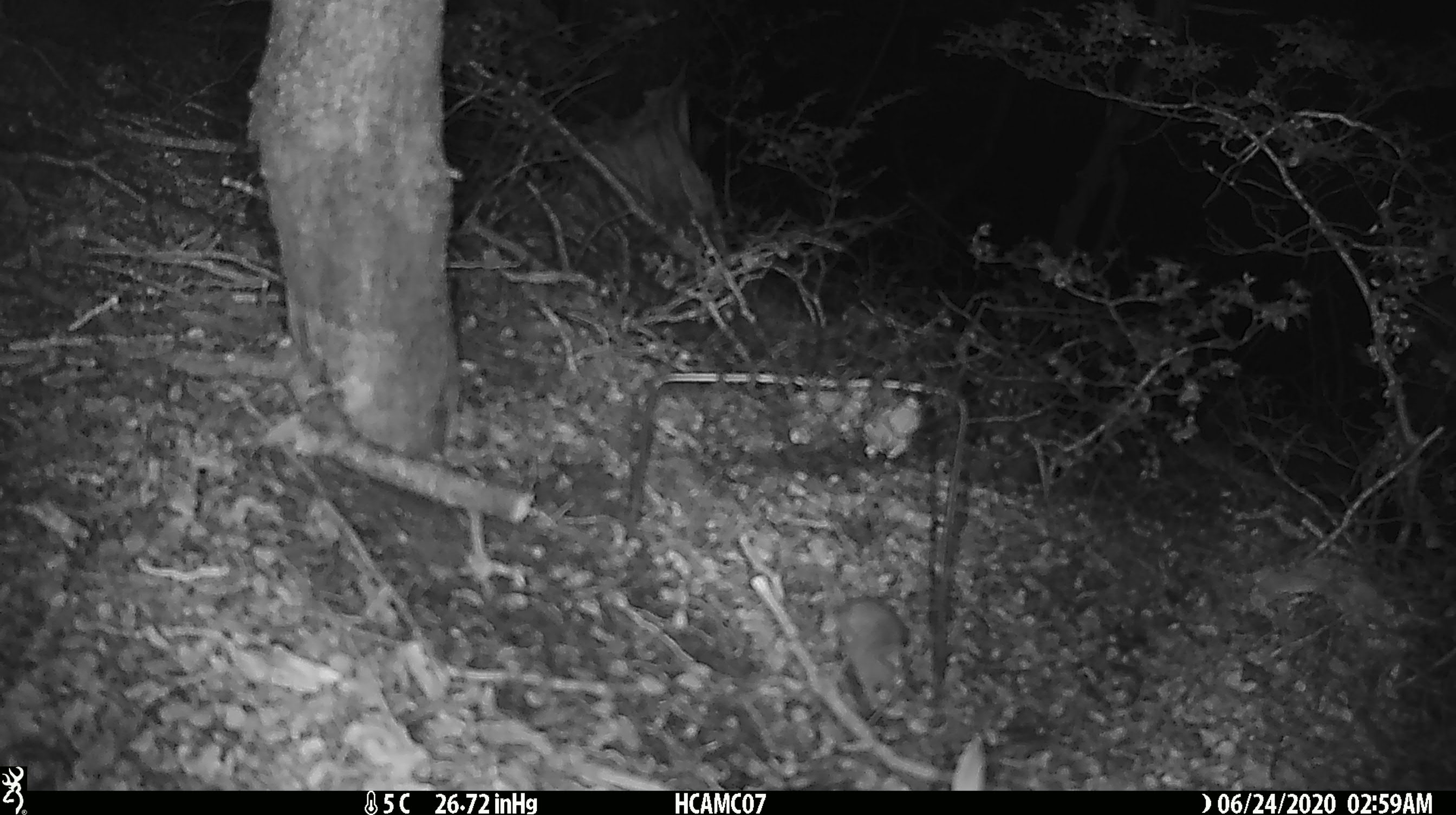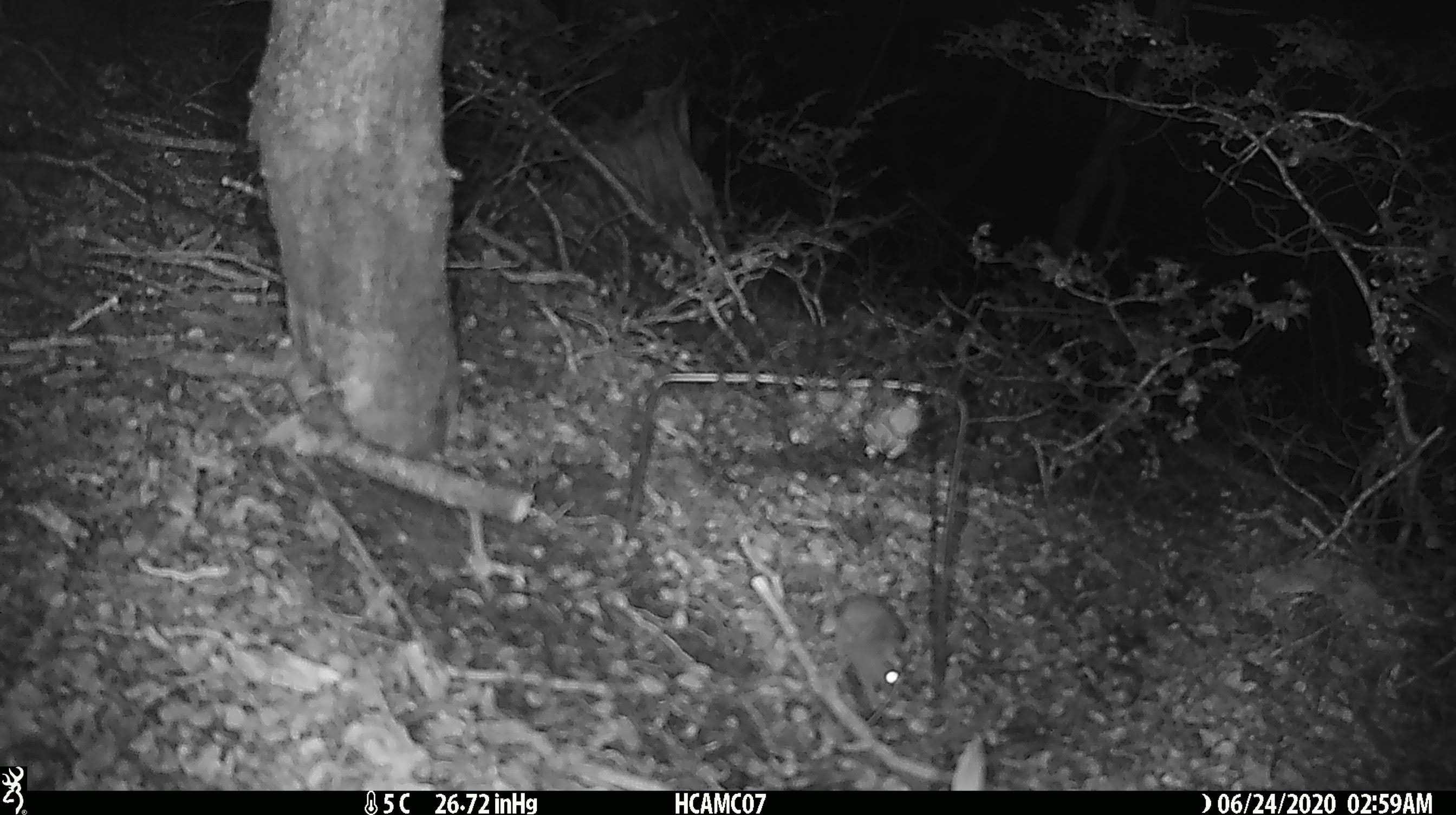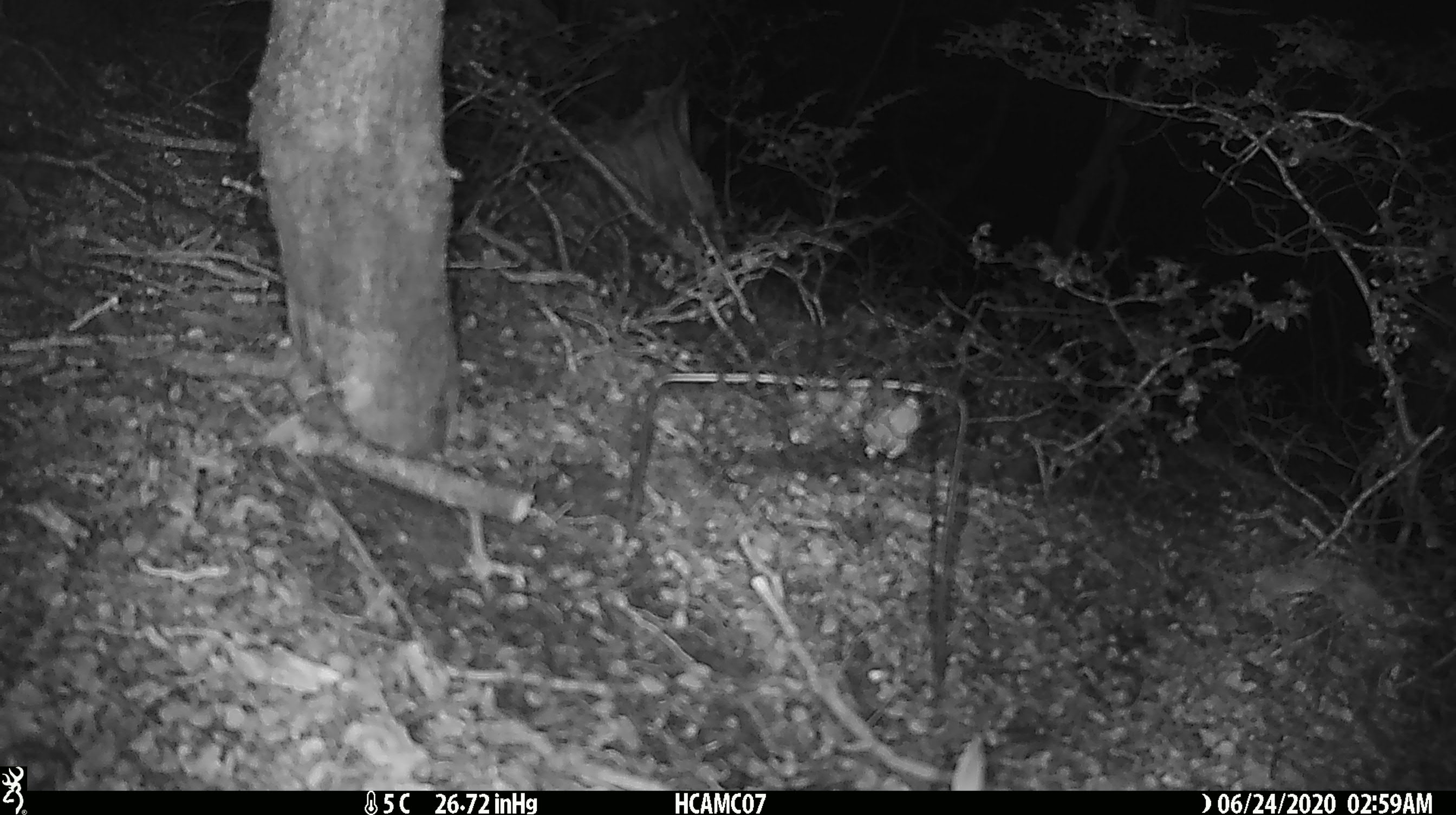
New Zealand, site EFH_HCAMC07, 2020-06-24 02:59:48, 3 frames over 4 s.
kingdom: Animalia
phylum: Chordata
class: Mammalia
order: Rodentia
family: Muridae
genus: Mus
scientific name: Mus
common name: mouse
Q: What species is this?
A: Mouse (Mus).